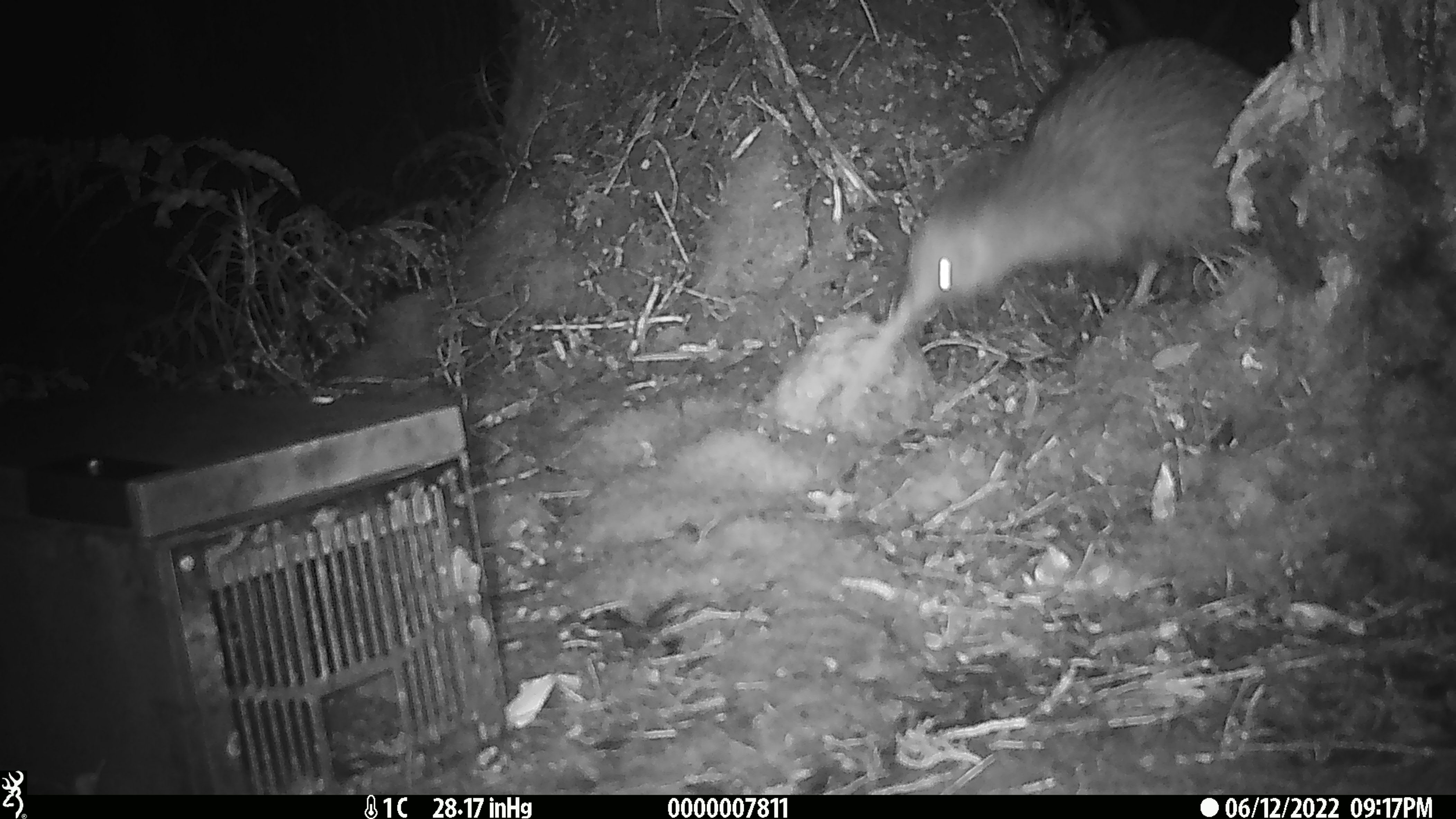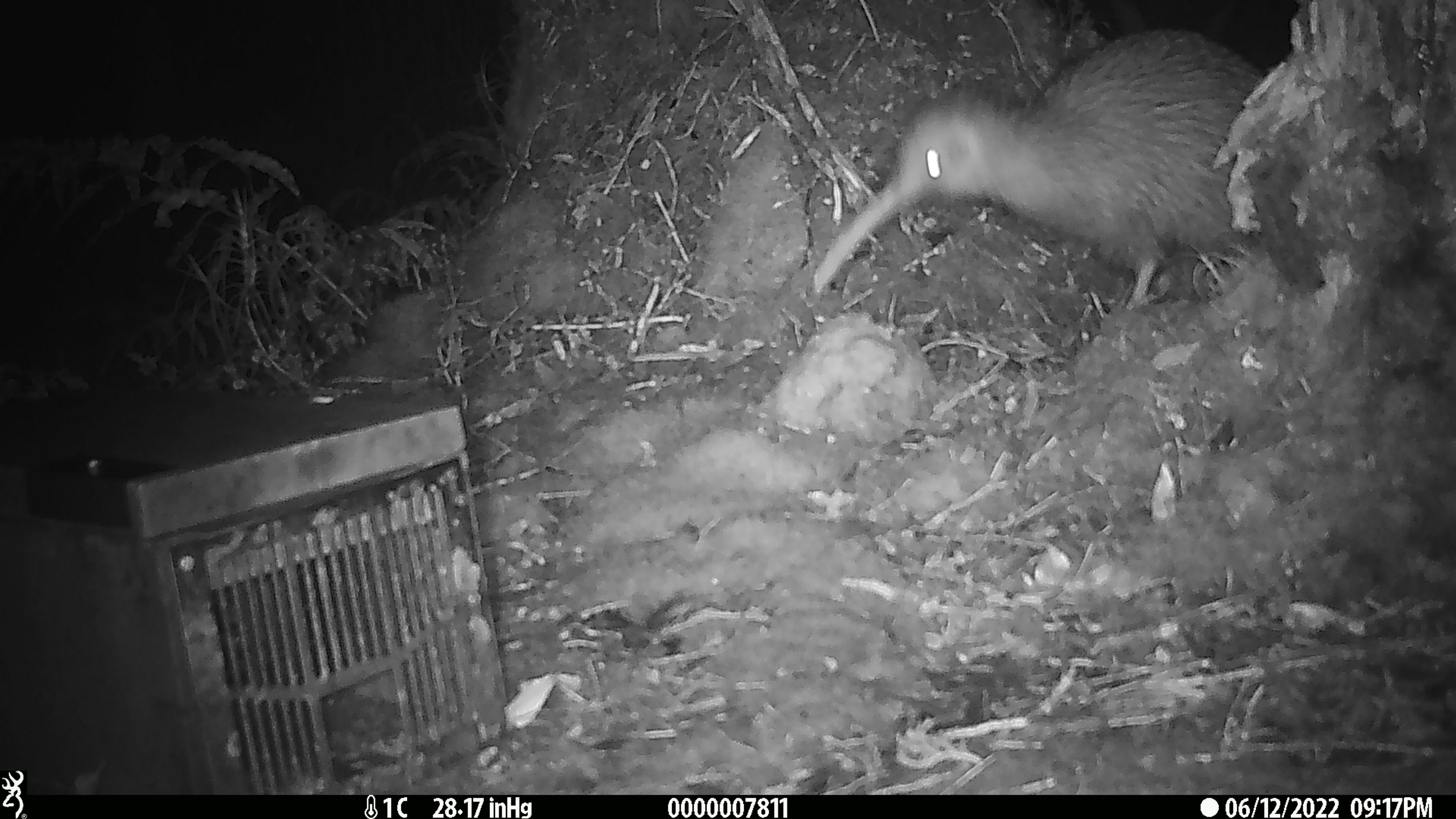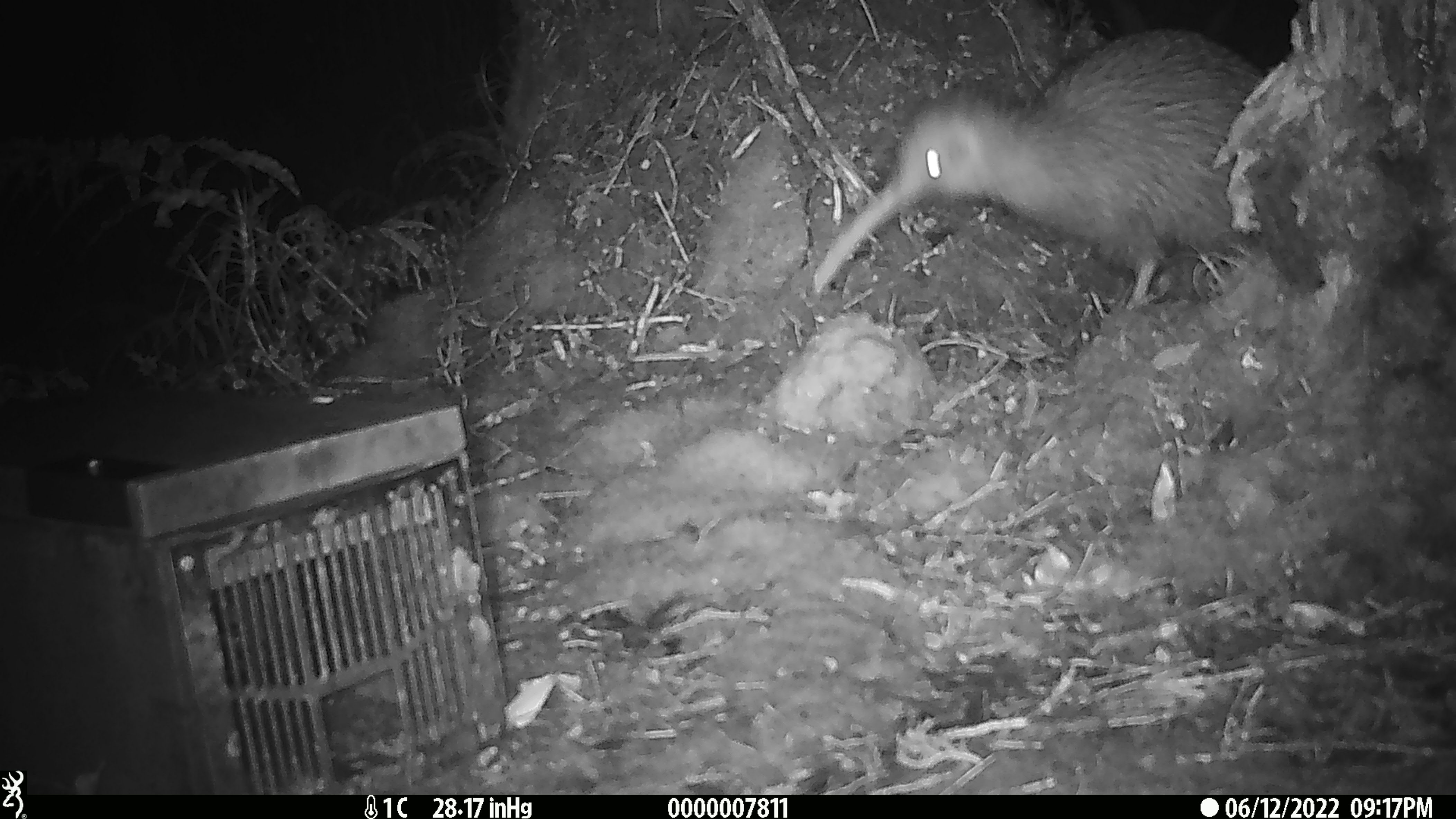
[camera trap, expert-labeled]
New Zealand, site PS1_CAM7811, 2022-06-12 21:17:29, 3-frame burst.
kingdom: Animalia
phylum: Chordata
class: Aves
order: Apterygiformes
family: Apterygidae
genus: Apteryx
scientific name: Apteryx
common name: kiwi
Kiwi (Apteryx).